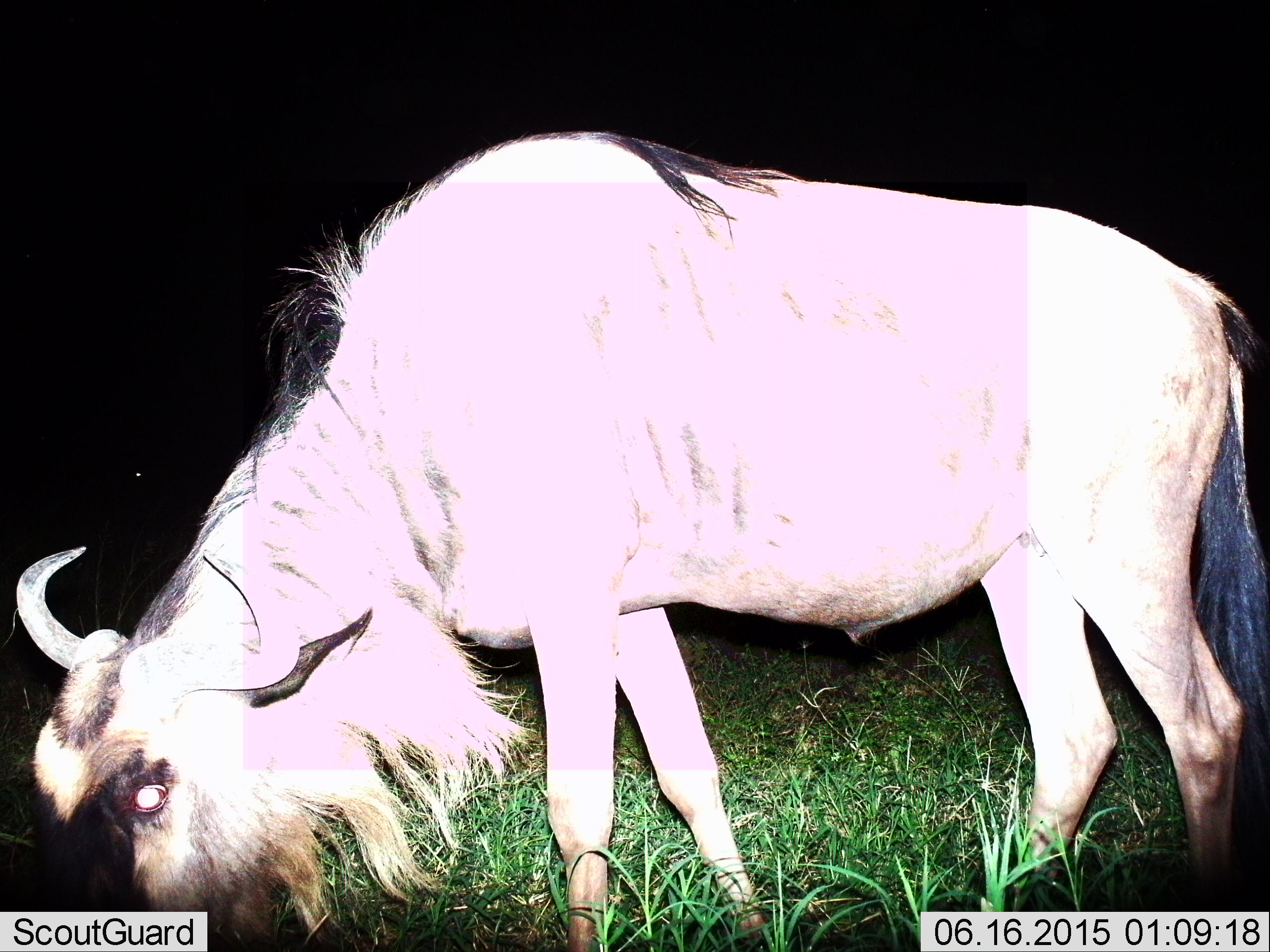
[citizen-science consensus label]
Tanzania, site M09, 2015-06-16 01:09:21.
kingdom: Animalia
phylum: Chordata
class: Mammalia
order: Artiodactyla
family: Bovidae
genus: Connochaetes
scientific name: Connochaetes taurinus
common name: blue wildebeest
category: wildebeest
Wildebeest (blue wildebeest) (Connochaetes taurinus), count 1. Behavior (volunteer vote fractions): standing 40%, resting 0%, moving 0%, interacting 0%. Young present (vote fraction): 0%. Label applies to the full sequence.